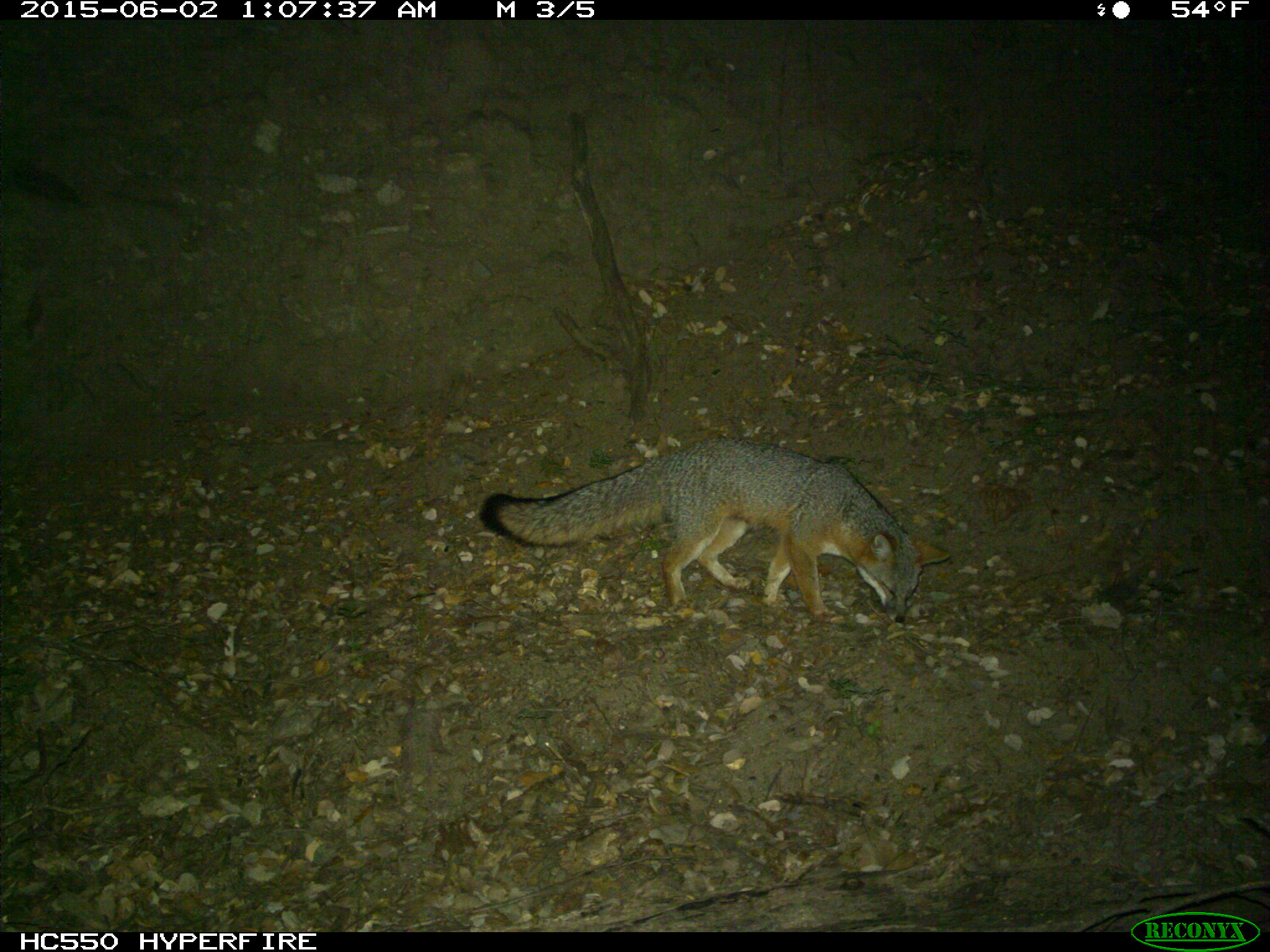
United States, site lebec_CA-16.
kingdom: Animalia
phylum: Chordata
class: Mammalia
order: Carnivora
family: Canidae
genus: Urocyon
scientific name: Urocyon cinereoargenteus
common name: gray fox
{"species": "Urocyon cinereoargenteus (gray fox)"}